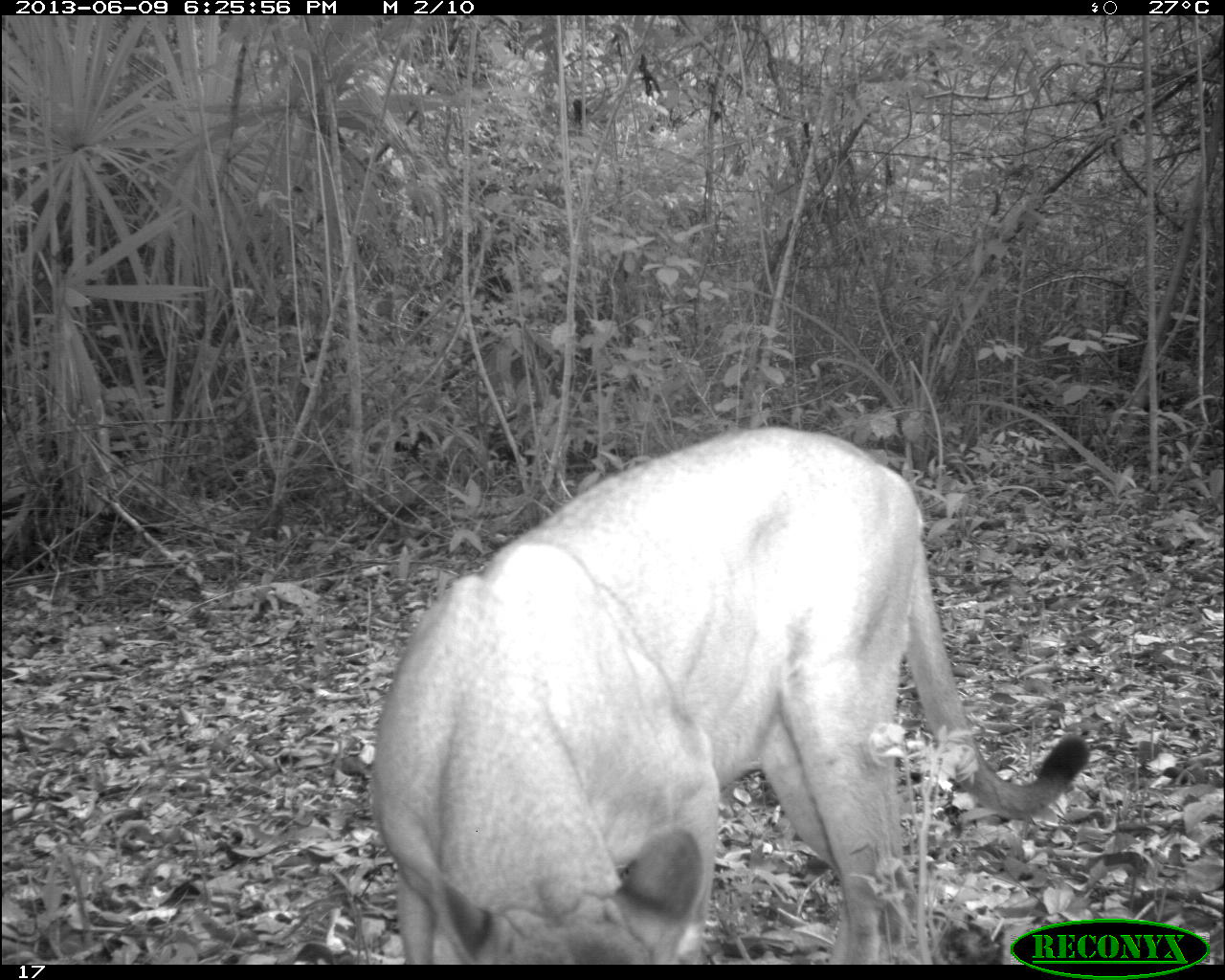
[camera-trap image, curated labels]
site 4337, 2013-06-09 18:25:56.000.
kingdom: Animalia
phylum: Chordata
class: Mammalia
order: Carnivora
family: Felidae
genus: Puma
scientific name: Puma concolor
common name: mountain lion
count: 1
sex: male